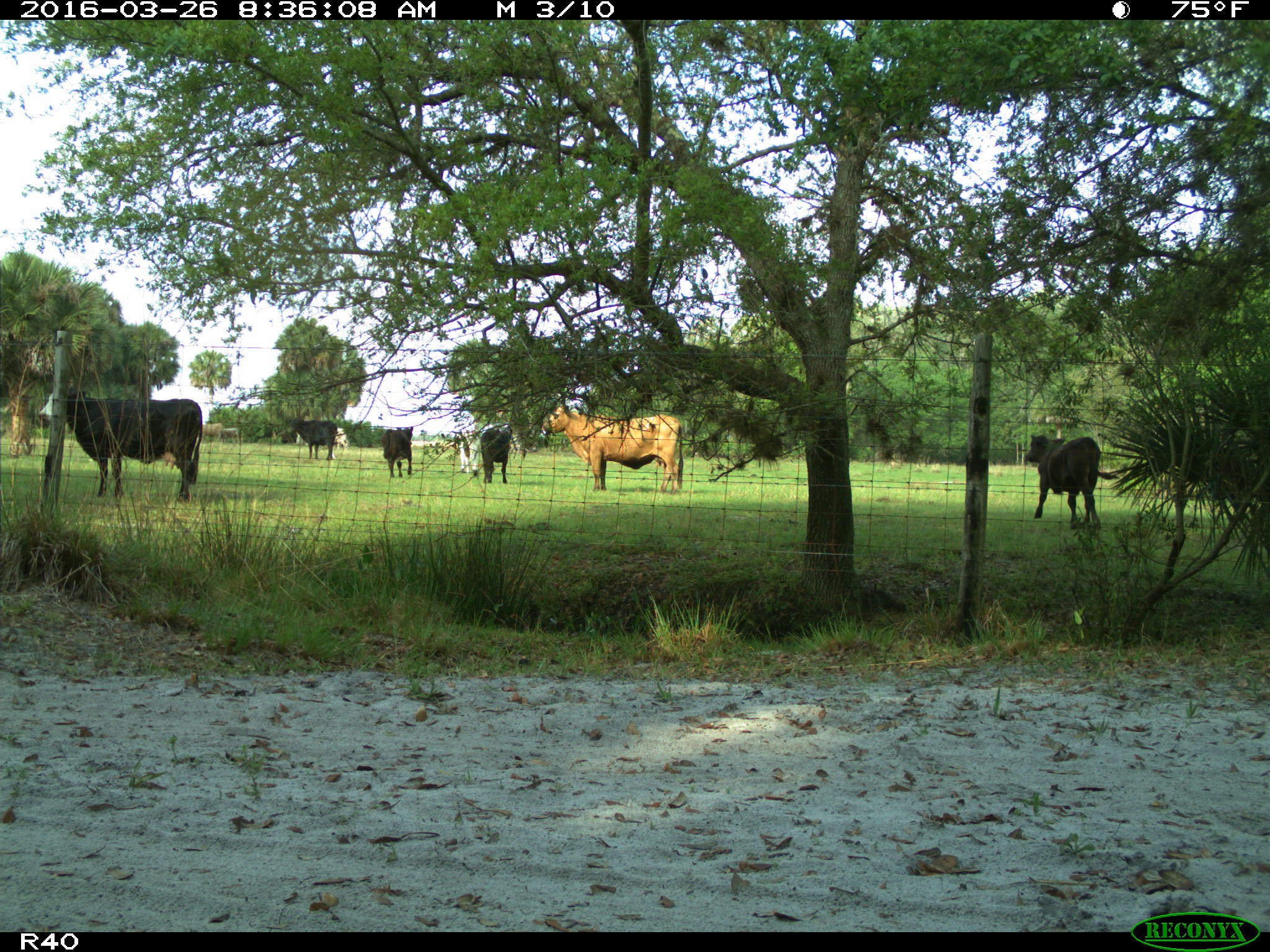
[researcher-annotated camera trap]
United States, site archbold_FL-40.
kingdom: Animalia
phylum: Chordata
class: Mammalia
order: Artiodactyla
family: Bovidae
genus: Bos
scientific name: Bos taurus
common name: domestic cow